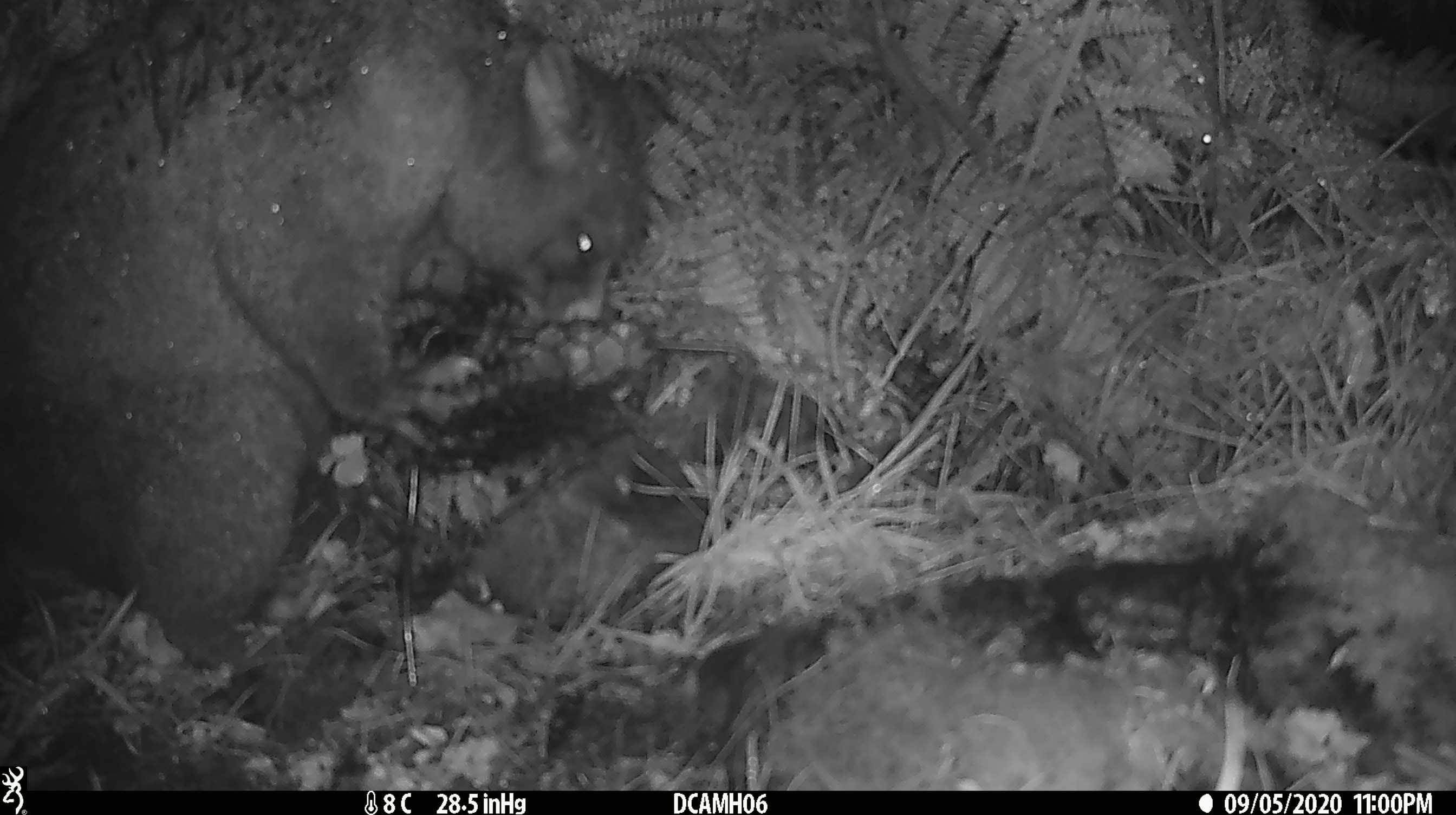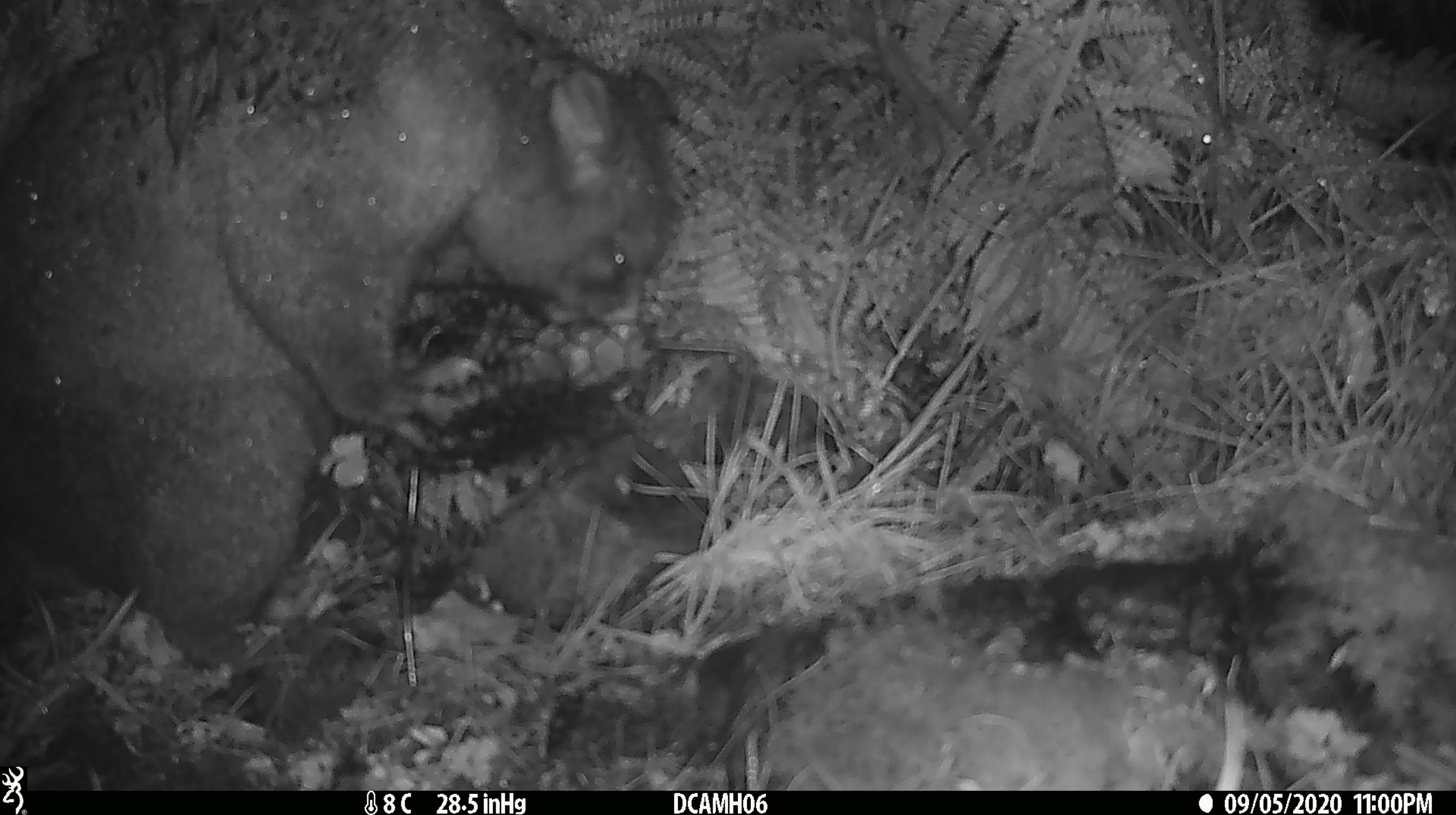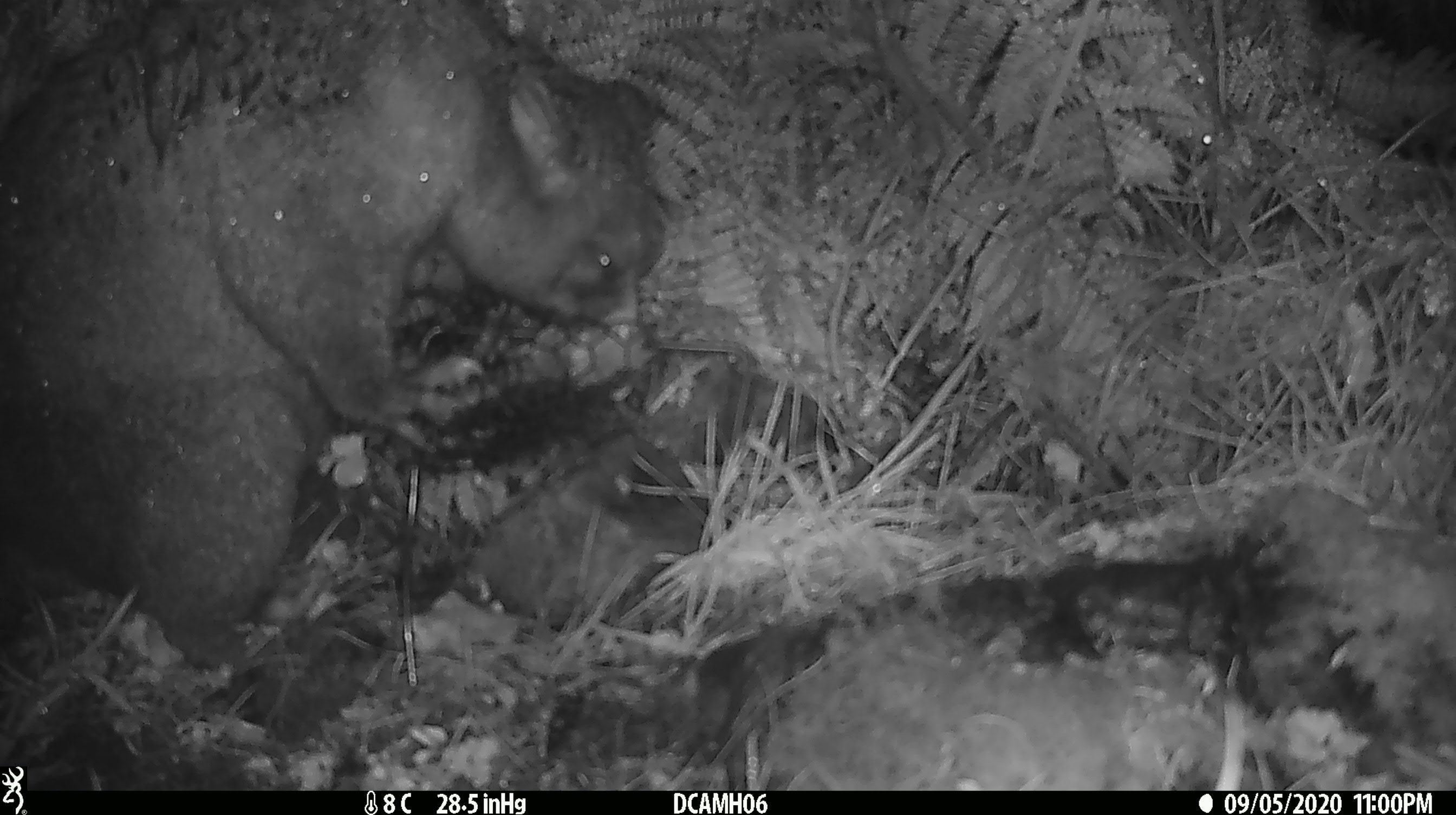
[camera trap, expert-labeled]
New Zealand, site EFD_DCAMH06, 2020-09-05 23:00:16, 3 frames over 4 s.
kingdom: Animalia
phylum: Chordata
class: Mammalia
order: Diprotodontia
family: Phalangeridae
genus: Trichosurus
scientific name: Trichosurus vulpecula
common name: common brushtail possum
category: possum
Possum (common brushtail possum) (Trichosurus vulpecula).